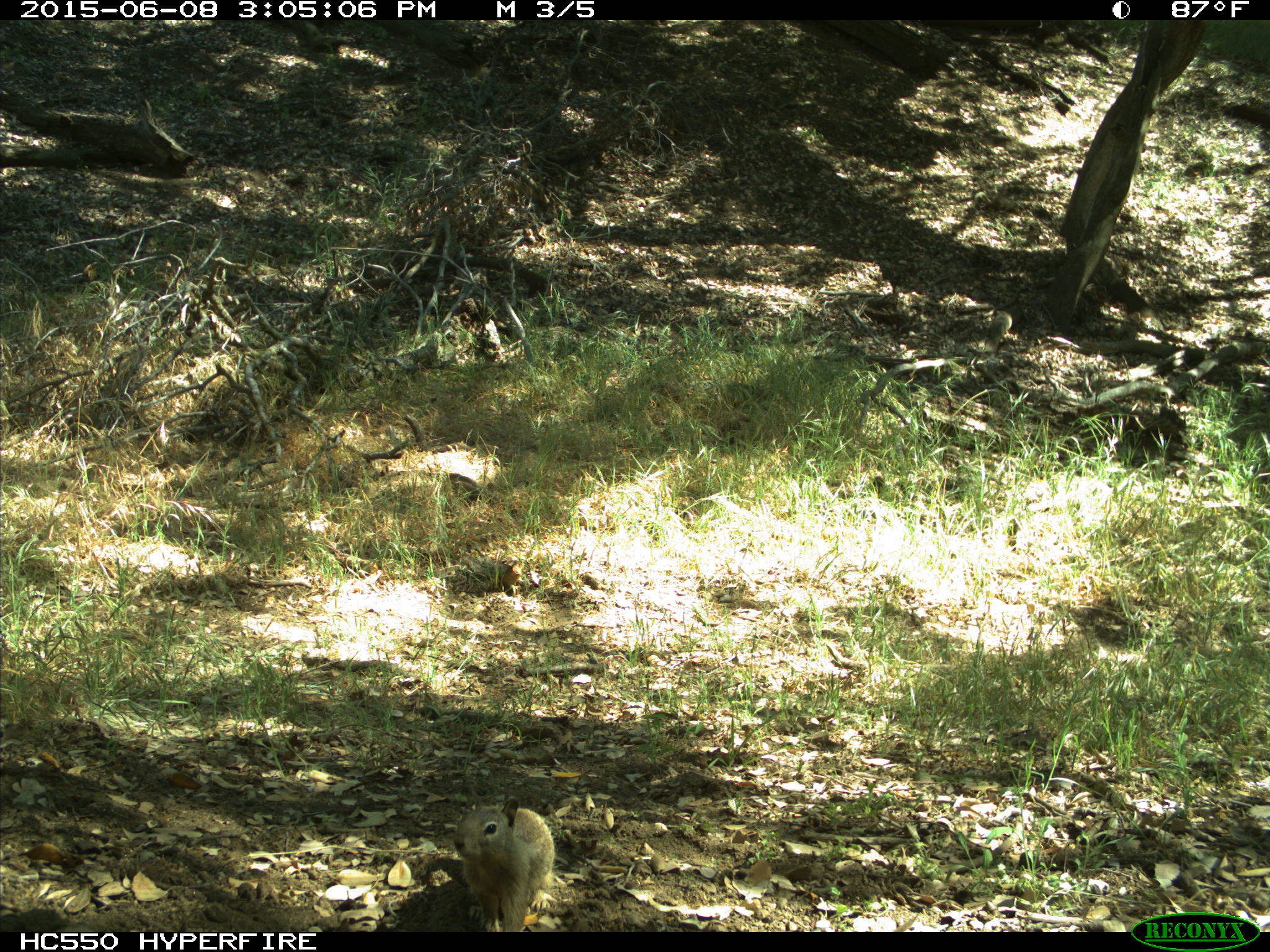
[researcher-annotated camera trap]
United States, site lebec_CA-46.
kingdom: Animalia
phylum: Chordata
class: Mammalia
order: Rodentia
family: Sciuridae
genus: Otospermophilus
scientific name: Otospermophilus beecheyi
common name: california ground squirrel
Otospermophilus beecheyi (california ground squirrel).